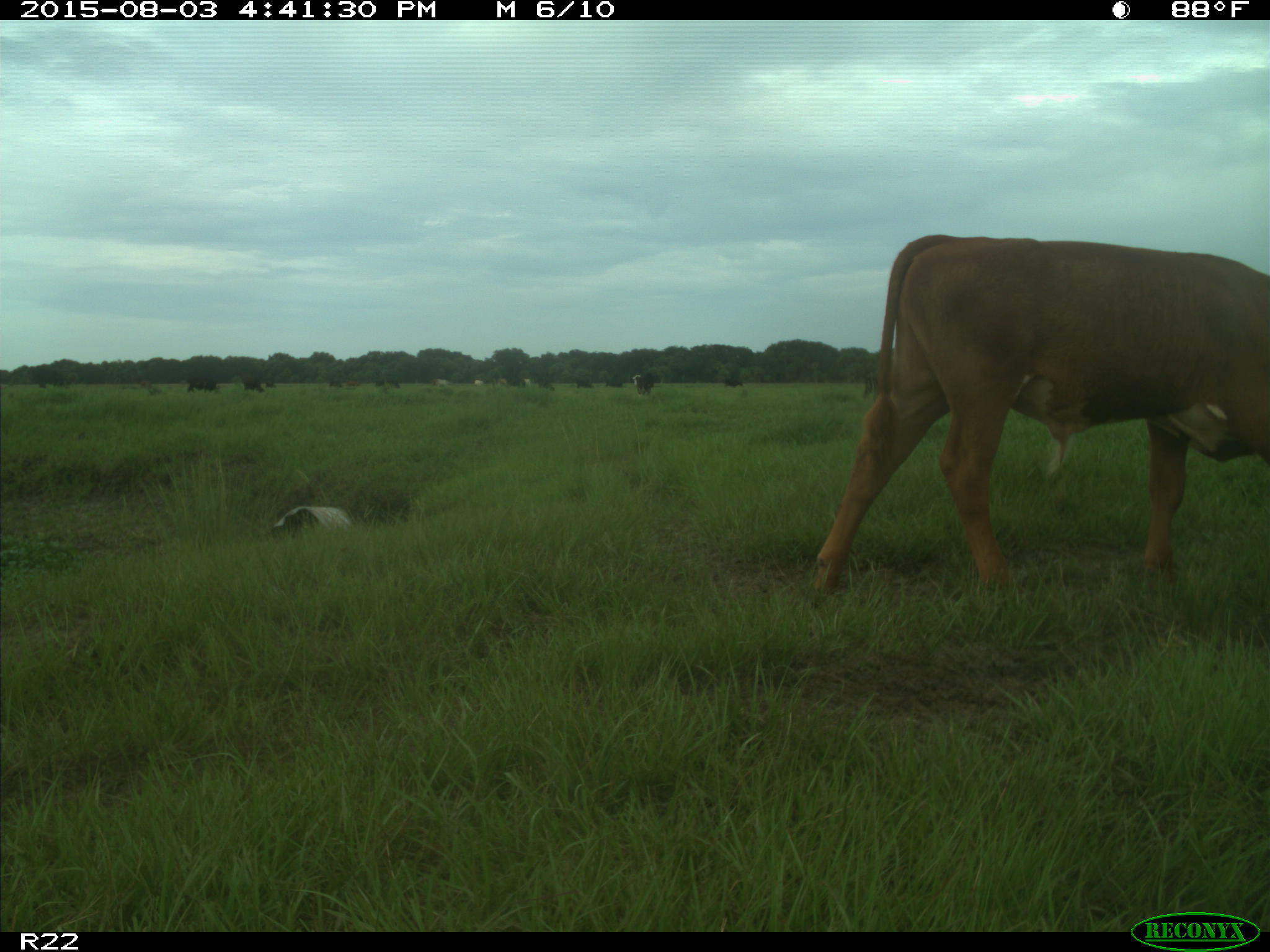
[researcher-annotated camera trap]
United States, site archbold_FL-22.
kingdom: Animalia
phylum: Chordata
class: Mammalia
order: Artiodactyla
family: Bovidae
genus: Bos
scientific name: Bos taurus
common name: domestic cow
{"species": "Bos taurus (domestic cow)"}